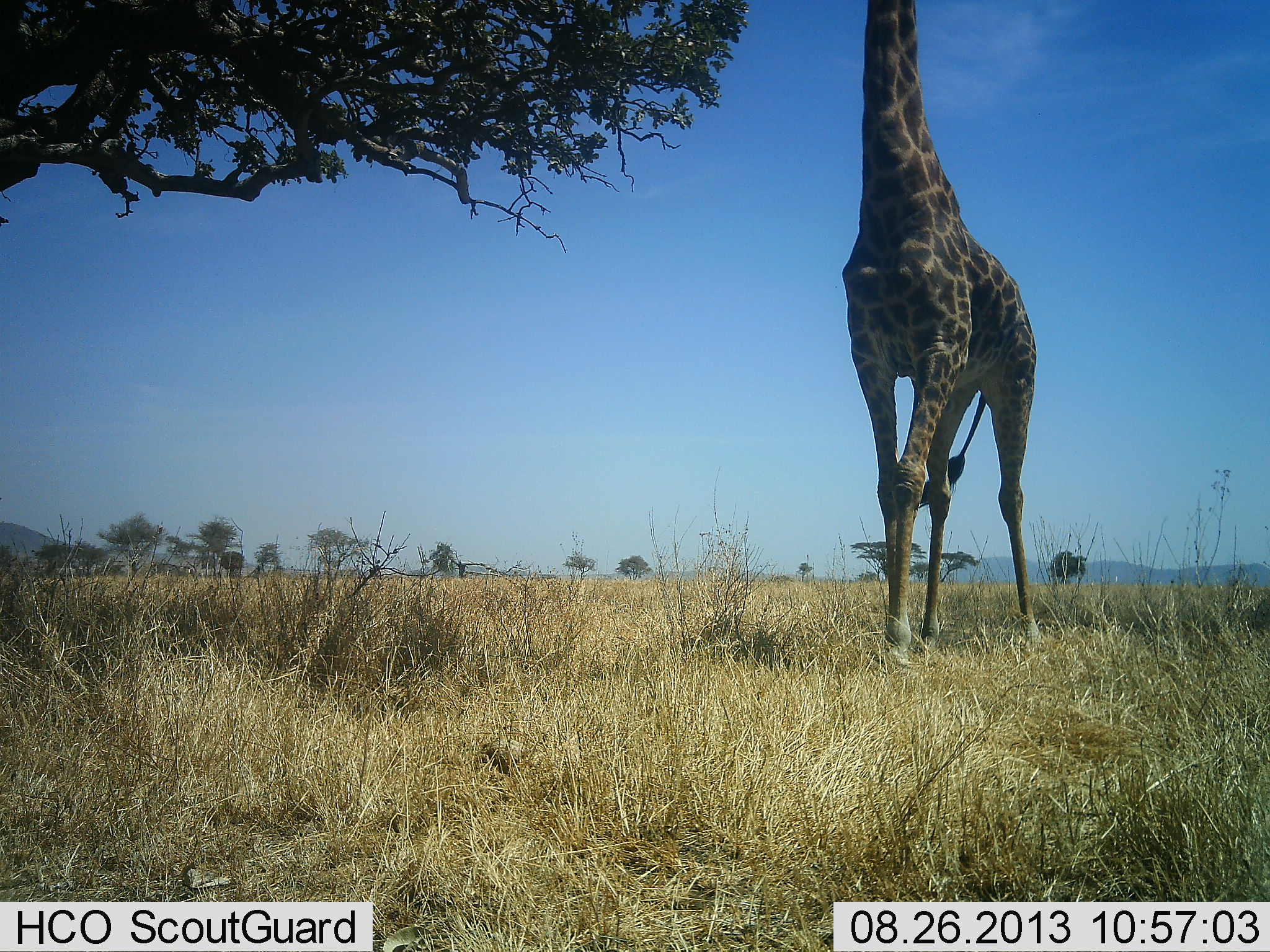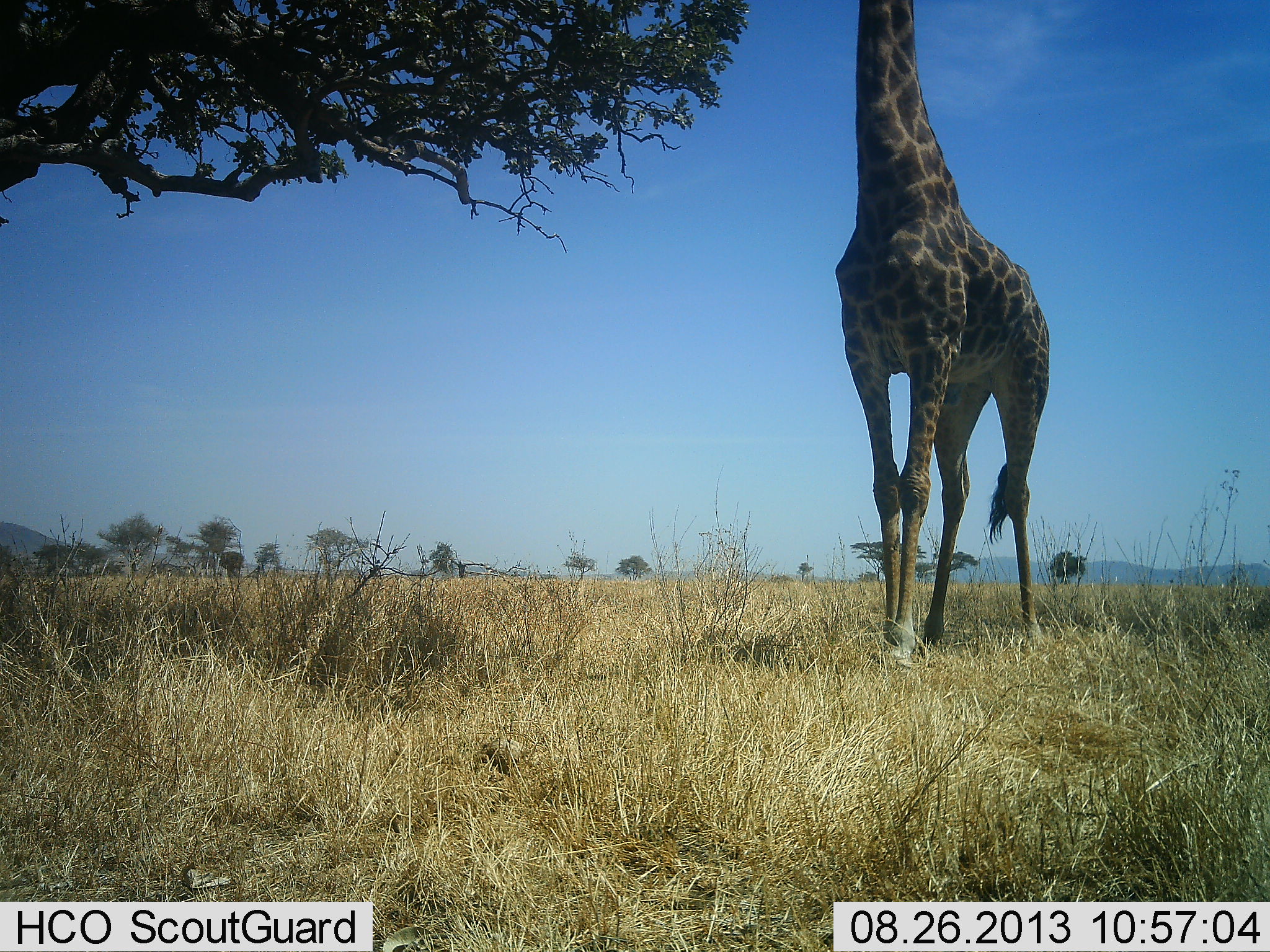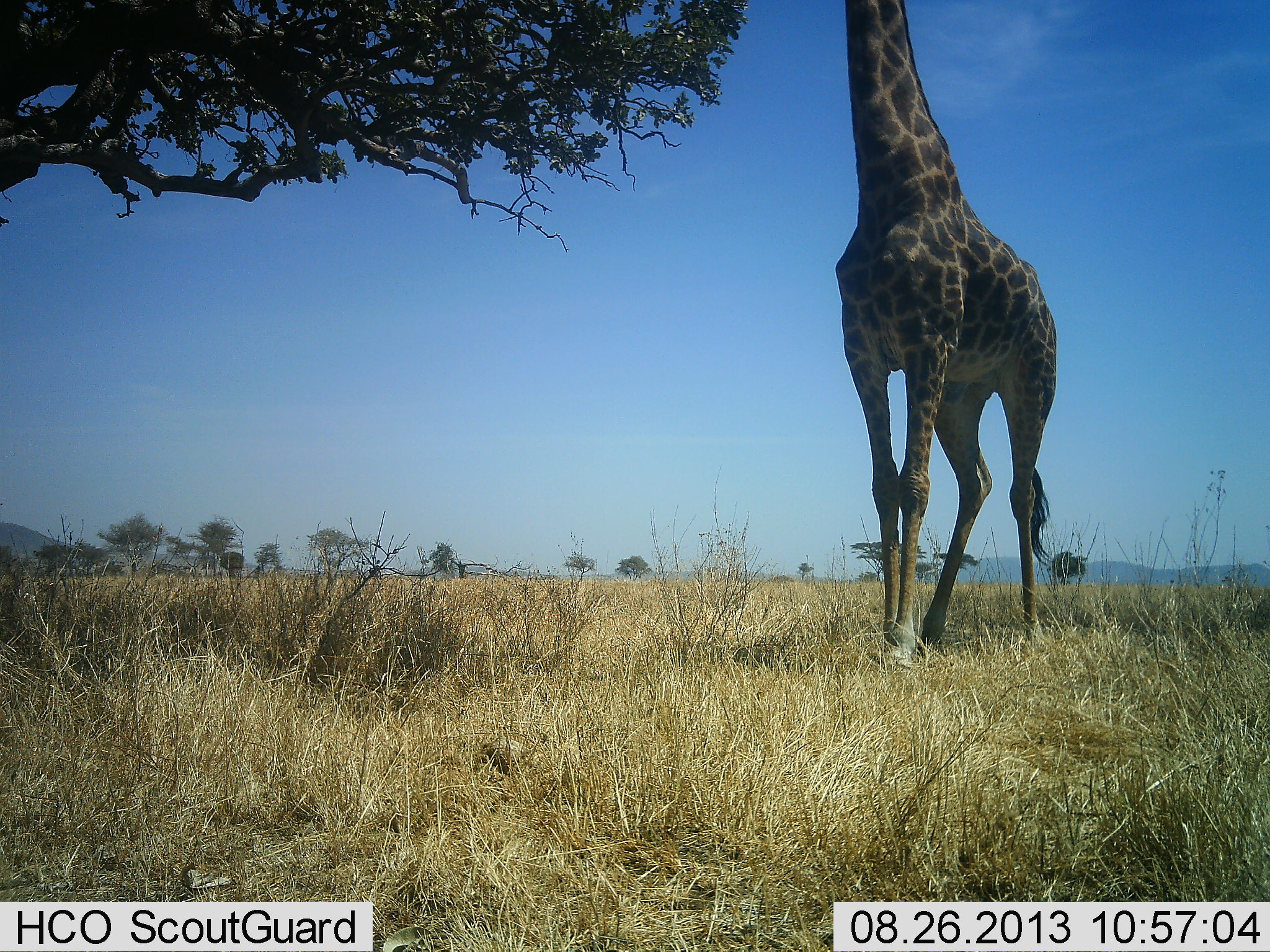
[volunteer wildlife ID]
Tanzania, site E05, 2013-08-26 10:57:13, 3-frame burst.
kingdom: Animalia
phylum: Chordata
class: Mammalia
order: Artiodactyla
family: Giraffidae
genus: Giraffa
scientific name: Giraffa camelopardalis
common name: giraffe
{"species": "giraffe (Giraffa camelopardalis)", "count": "1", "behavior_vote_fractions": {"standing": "53%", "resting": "0%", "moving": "7%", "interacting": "0%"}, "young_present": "0%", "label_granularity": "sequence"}